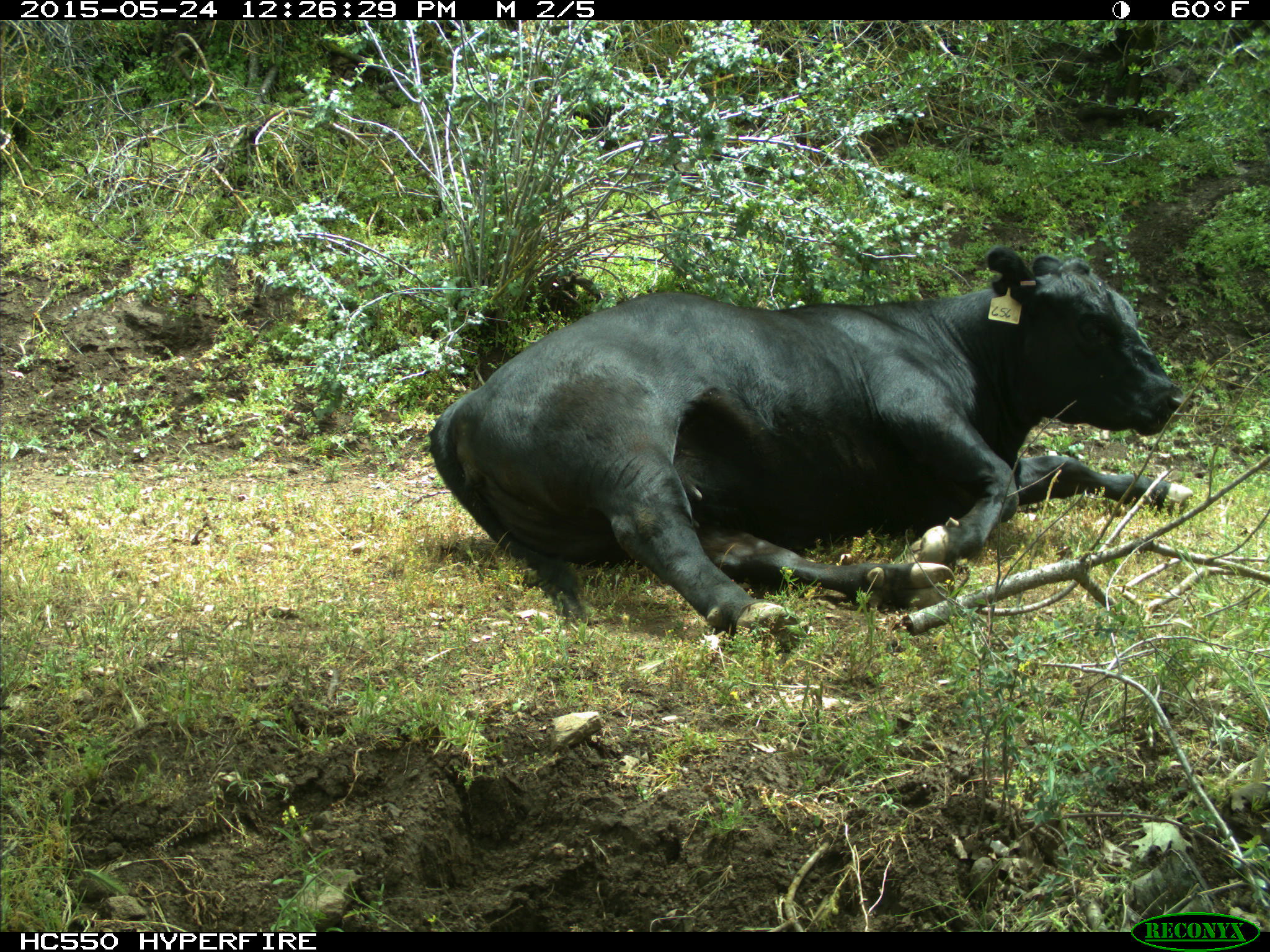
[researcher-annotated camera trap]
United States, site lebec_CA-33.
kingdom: Animalia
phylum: Chordata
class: Mammalia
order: Artiodactyla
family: Bovidae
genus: Bos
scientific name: Bos taurus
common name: domestic cow